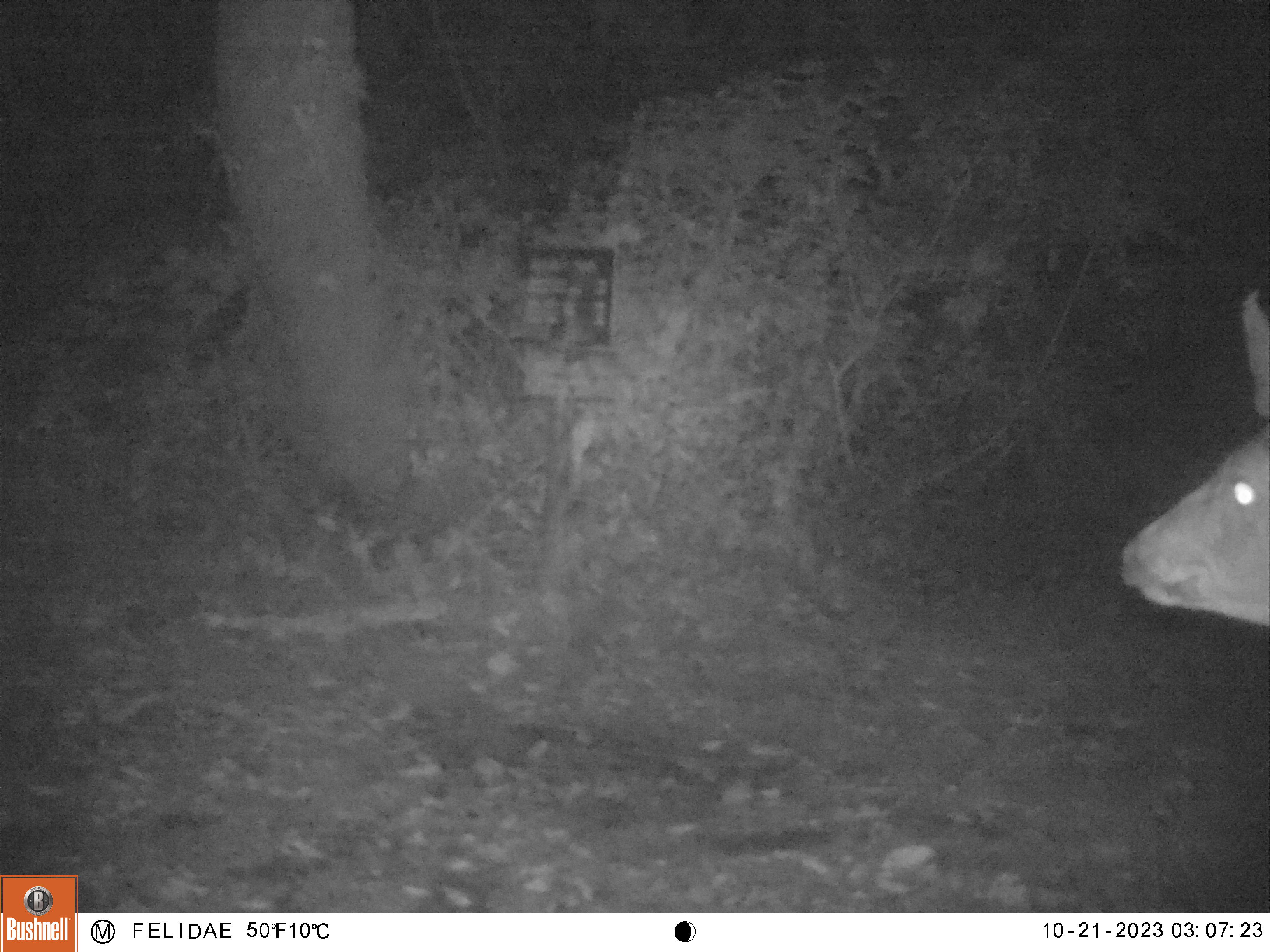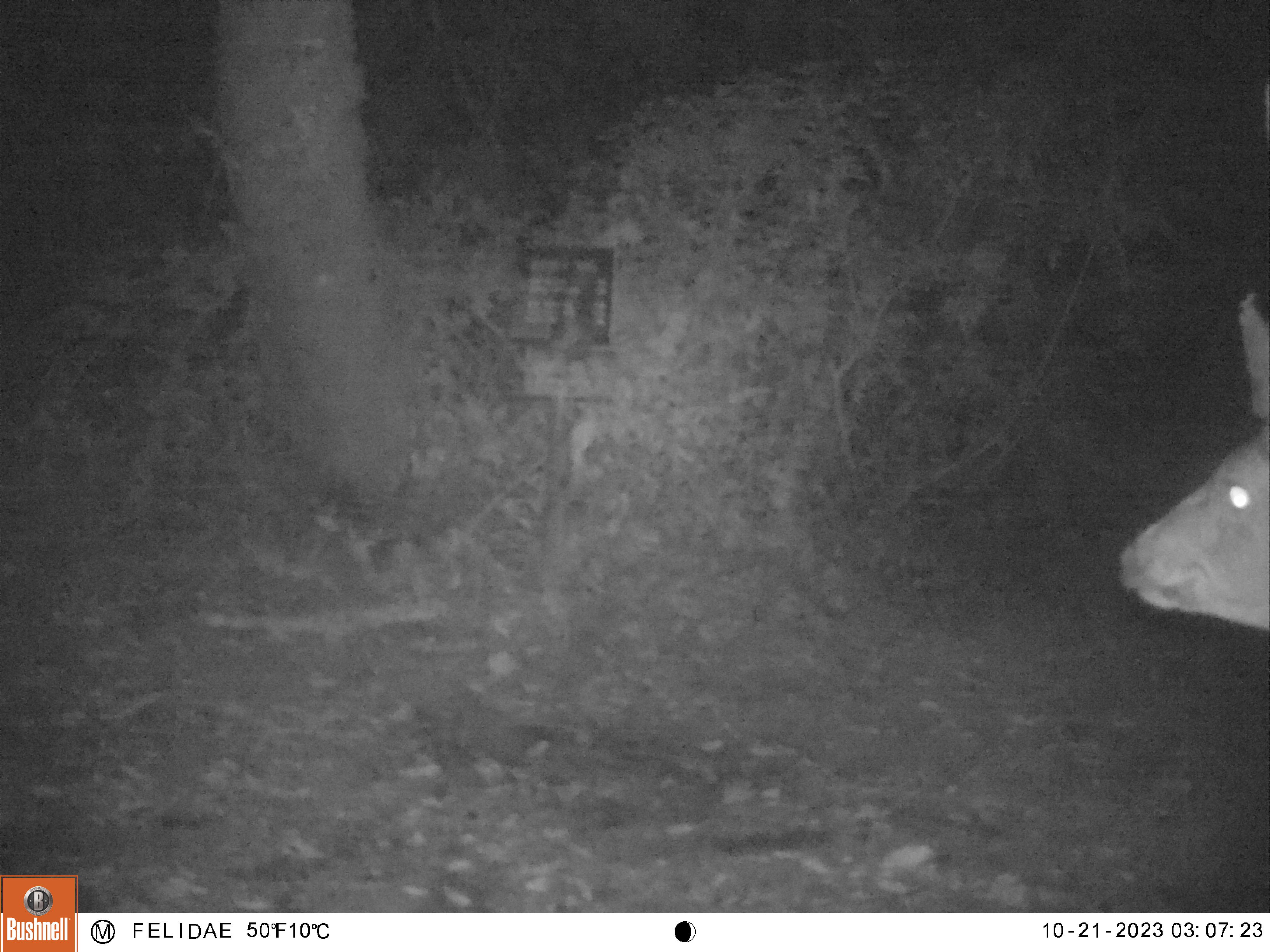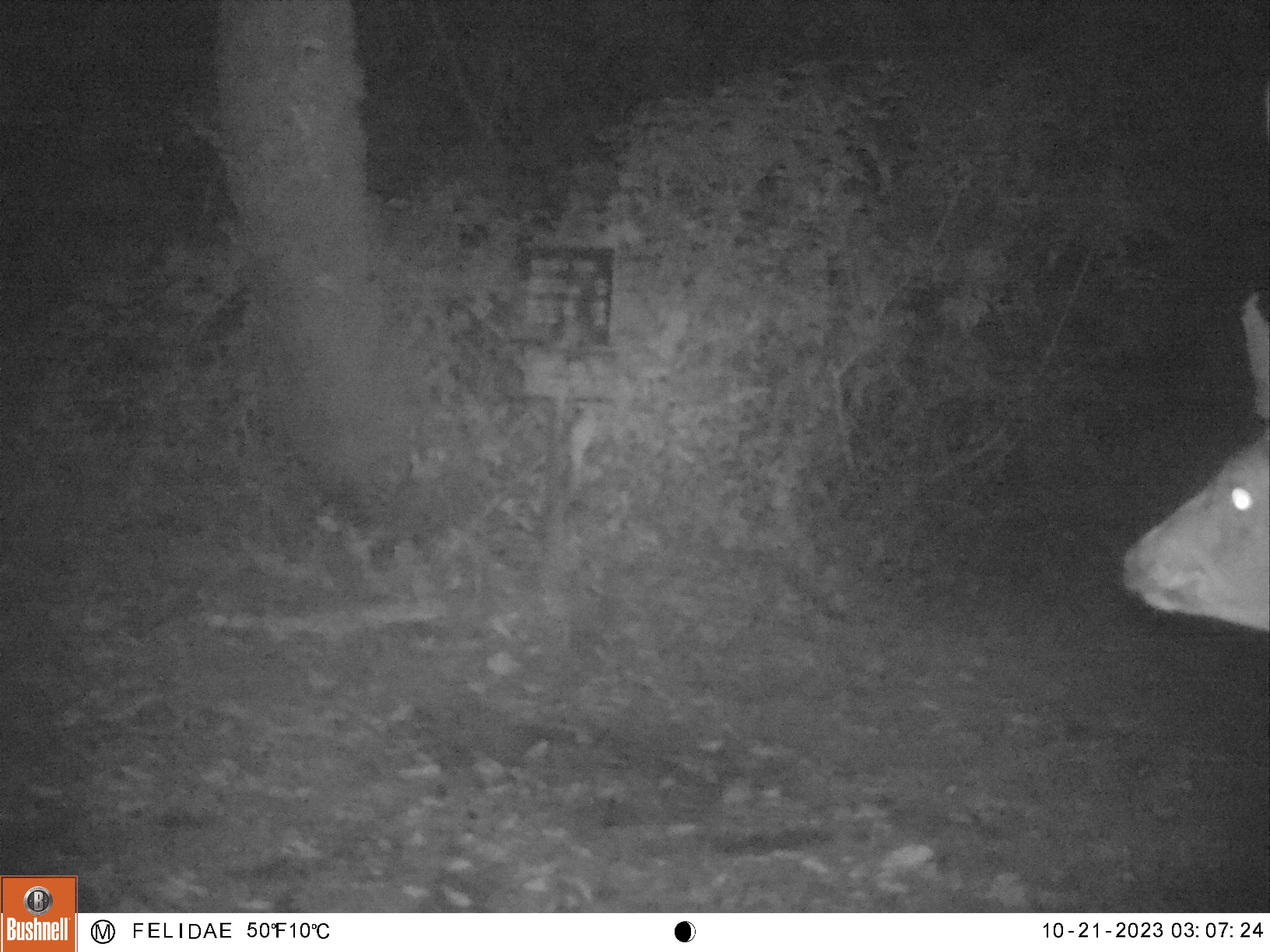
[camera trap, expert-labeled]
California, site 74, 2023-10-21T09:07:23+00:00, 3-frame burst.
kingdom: Animalia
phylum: Chordata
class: Mammalia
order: Artiodactyla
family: Cervidae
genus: Odocoileus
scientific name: Odocoileus hemionus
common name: mule deer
Mule deer (Odocoileus hemionus).